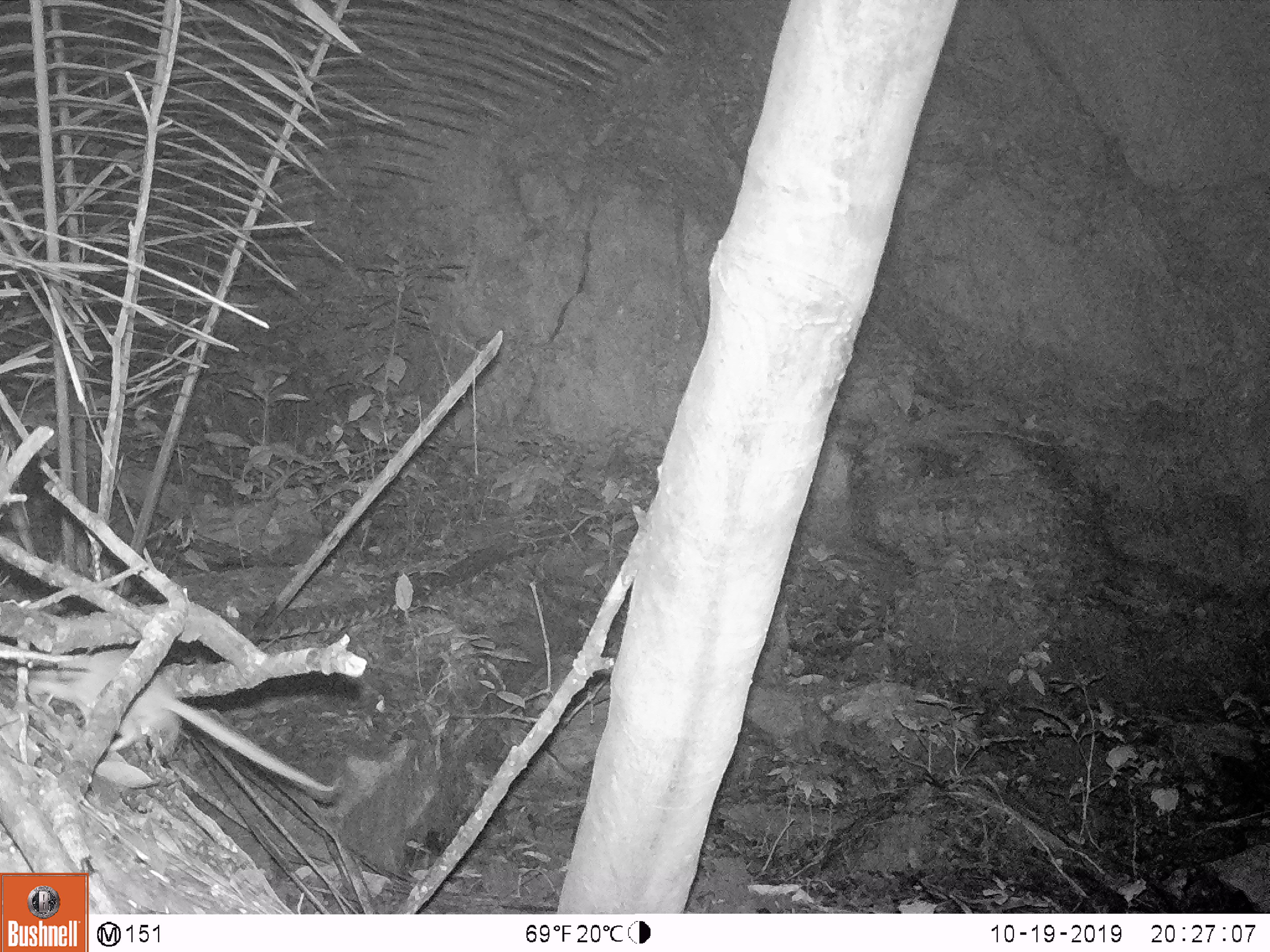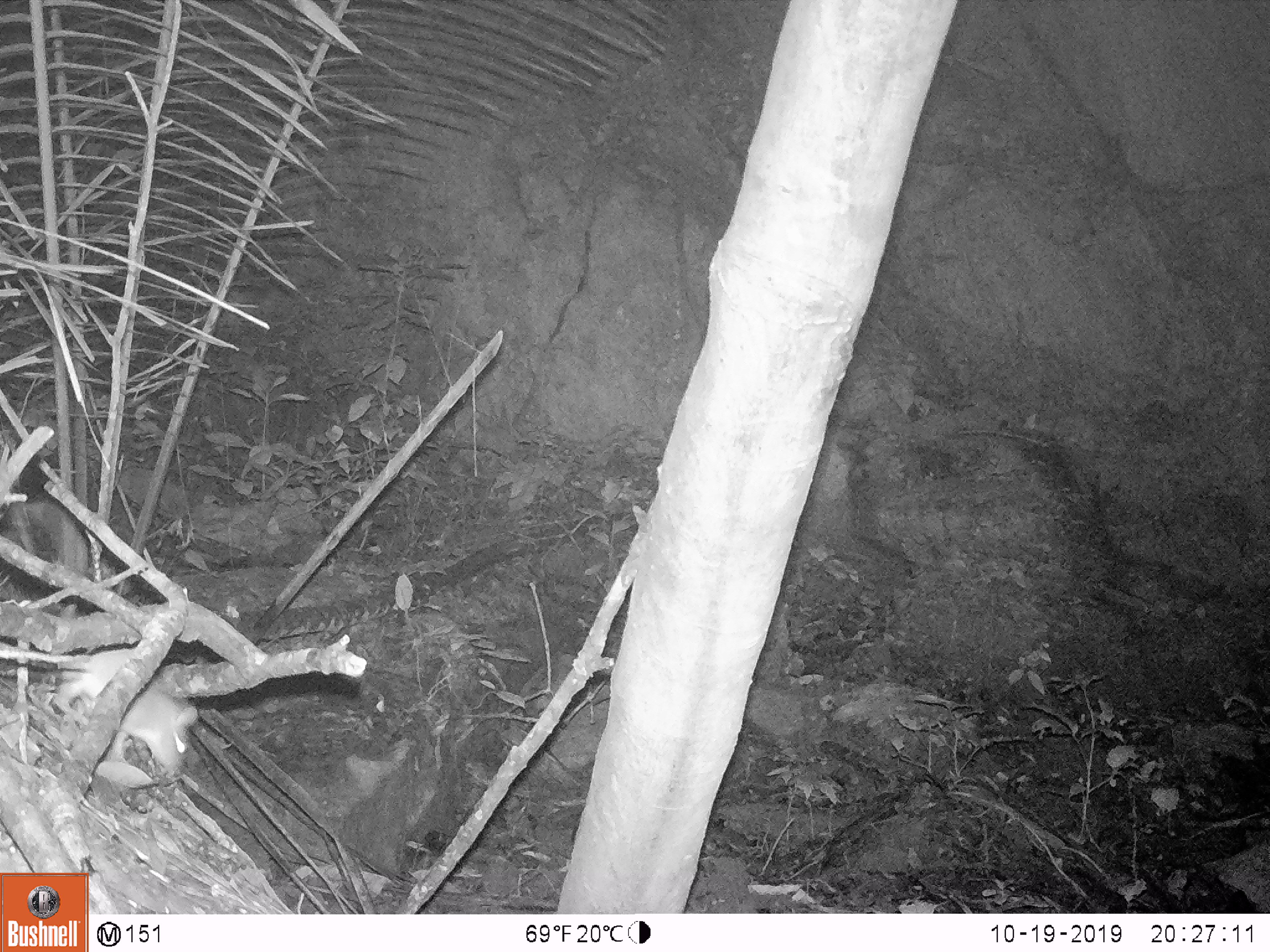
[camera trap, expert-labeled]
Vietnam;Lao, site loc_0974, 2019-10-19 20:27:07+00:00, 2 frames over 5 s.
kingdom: Animalia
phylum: Chordata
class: Mammalia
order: Rodentia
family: Muridae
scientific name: Muridae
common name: old-world mice and rats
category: unidentified murid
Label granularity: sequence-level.